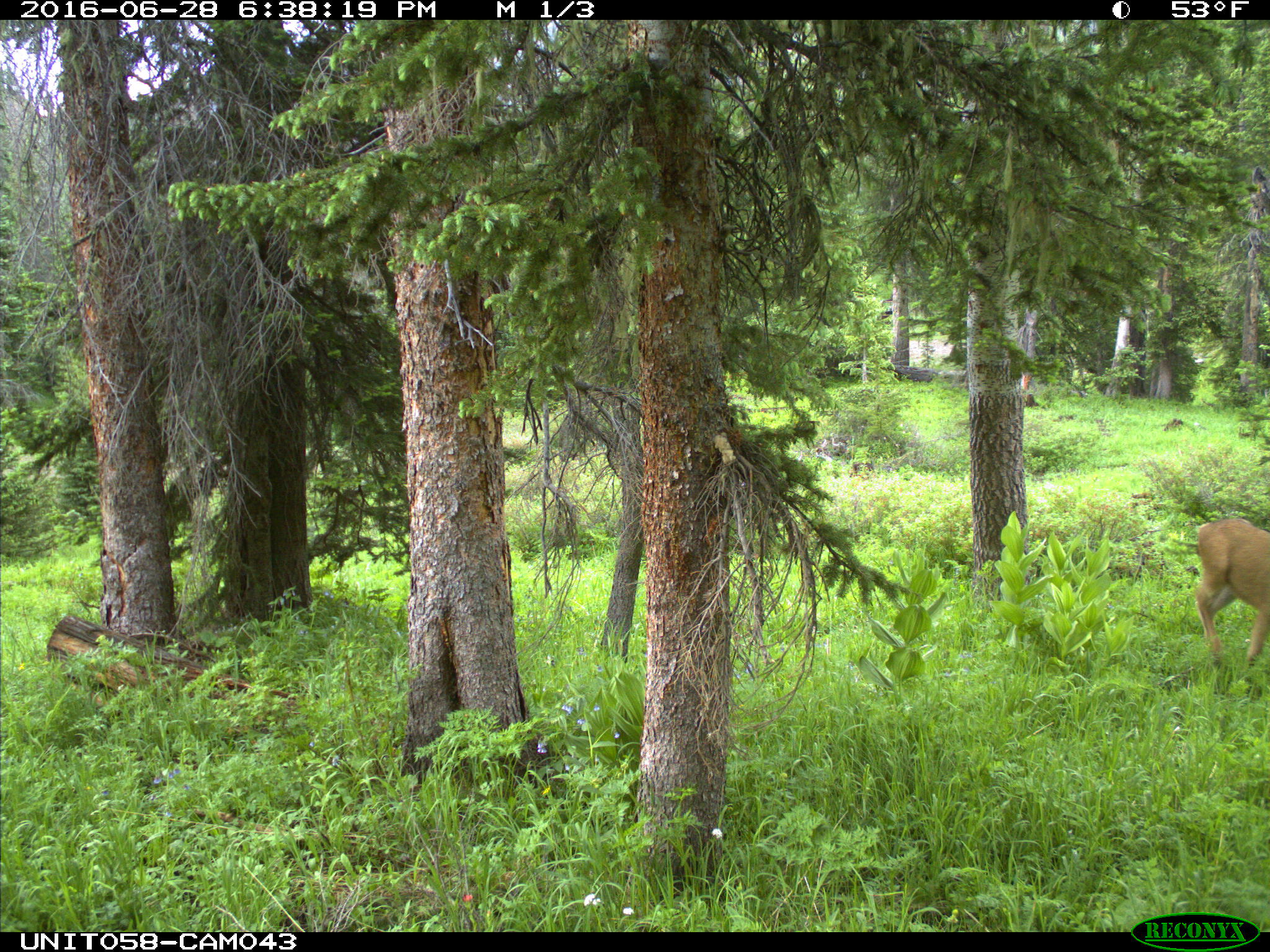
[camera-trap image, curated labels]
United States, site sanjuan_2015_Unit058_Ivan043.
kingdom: Animalia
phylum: Chordata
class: Mammalia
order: Artiodactyla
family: Cervidae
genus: Odocoileus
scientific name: Odocoileus hemionus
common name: mule deer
Odocoileus hemionus (mule deer).